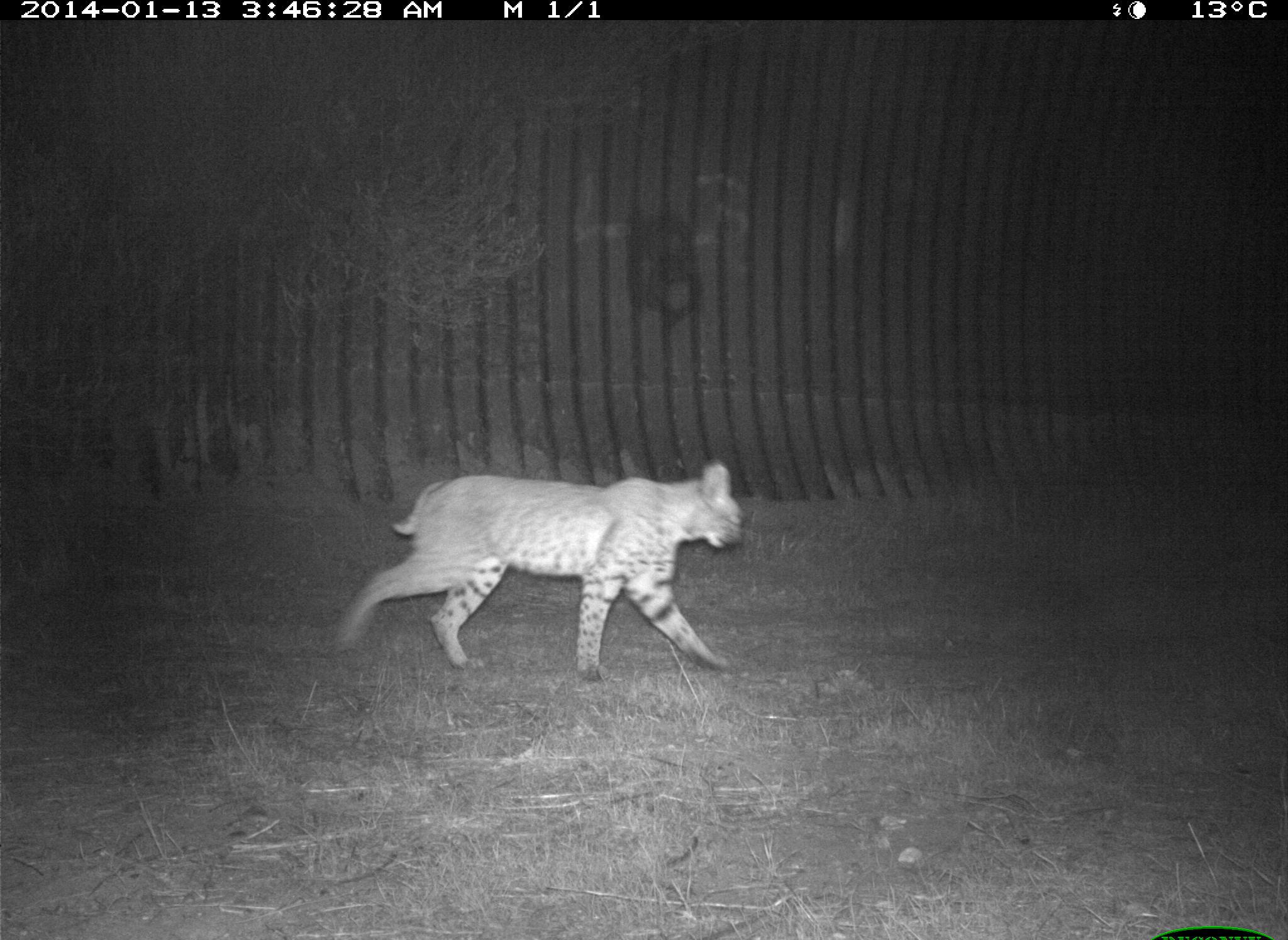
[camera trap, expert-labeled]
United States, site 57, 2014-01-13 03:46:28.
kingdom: Animalia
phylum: Chordata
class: Mammalia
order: Carnivora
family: Felidae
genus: Lynx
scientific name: Lynx rufus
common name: bobcat